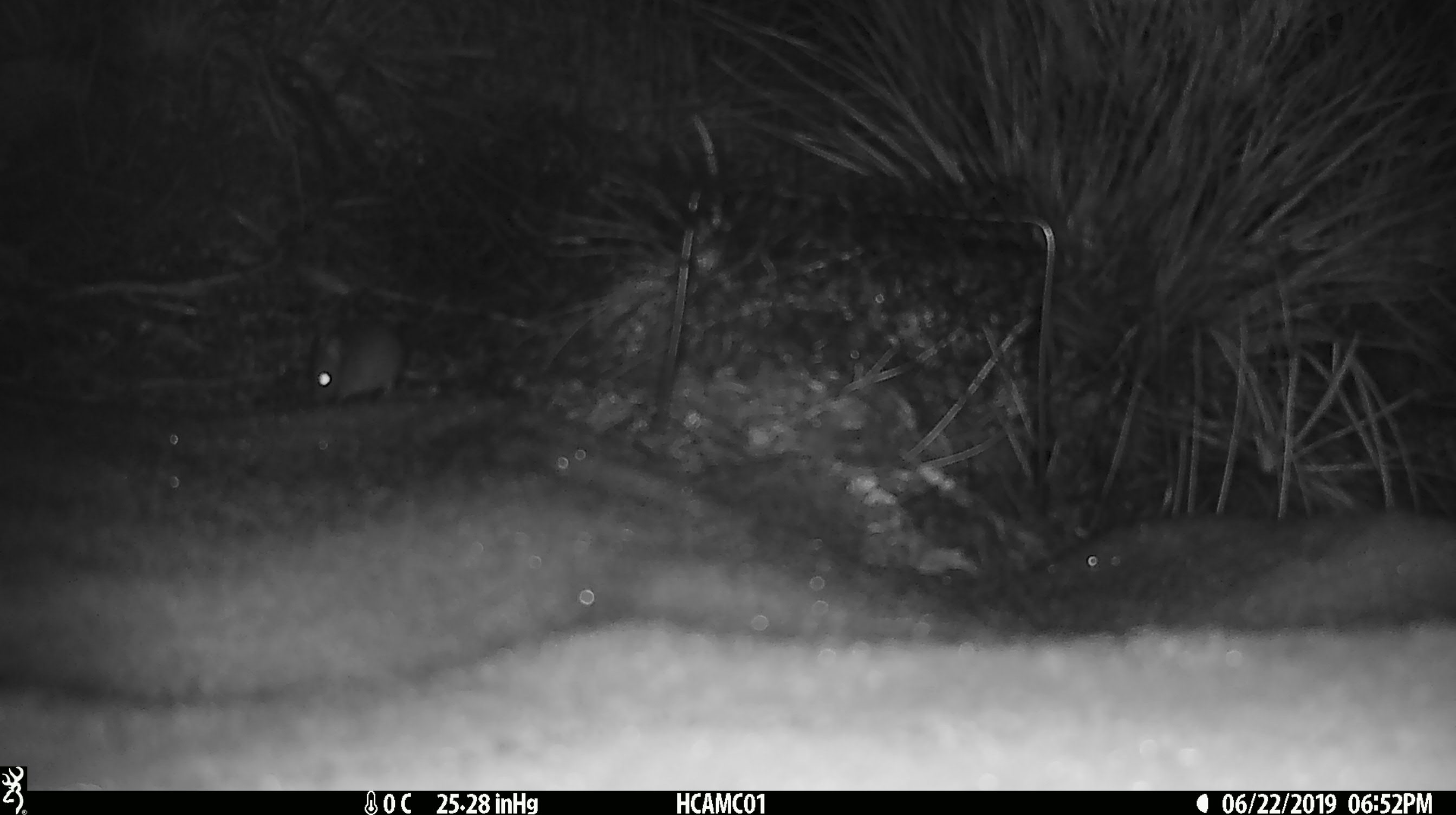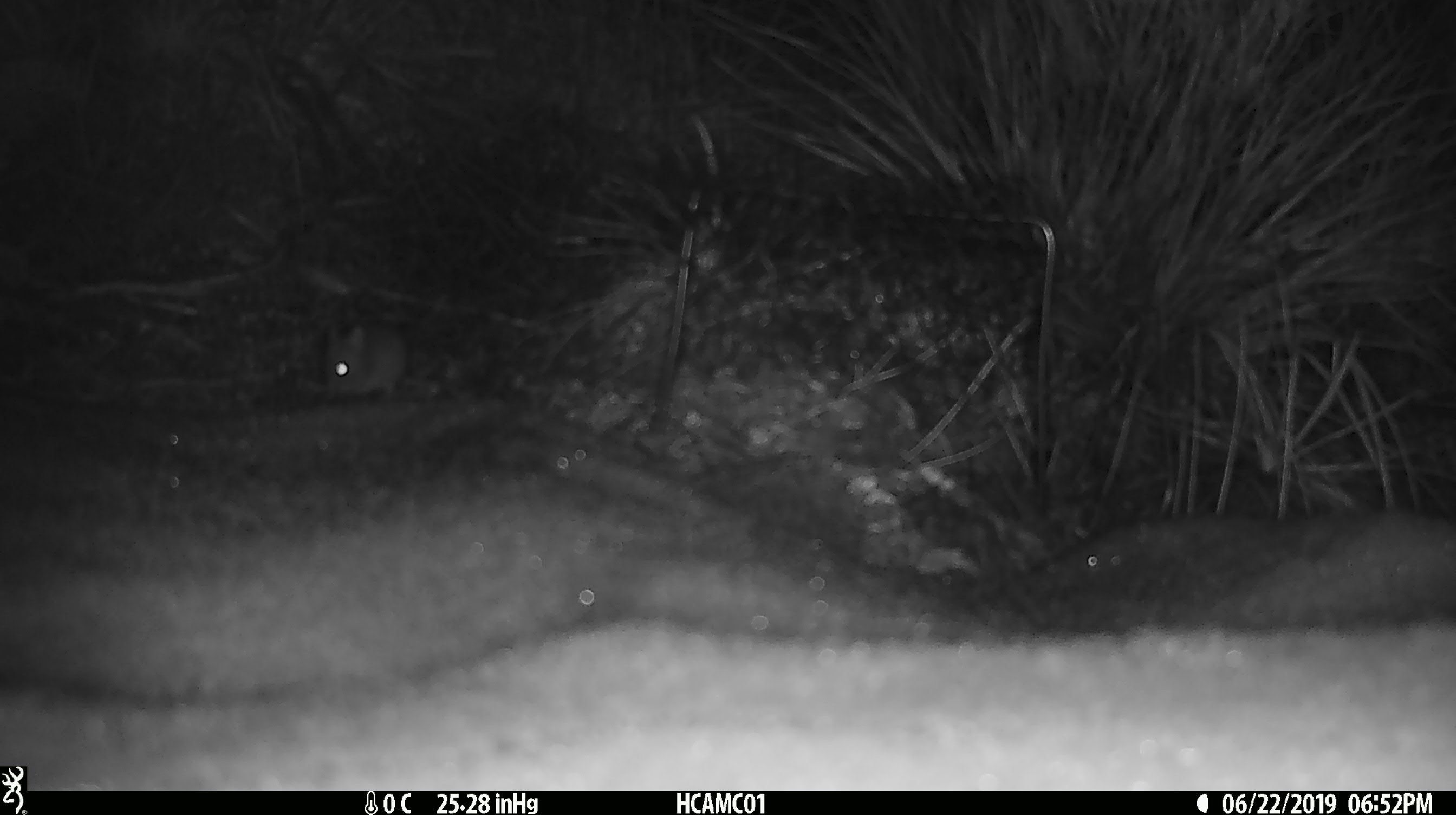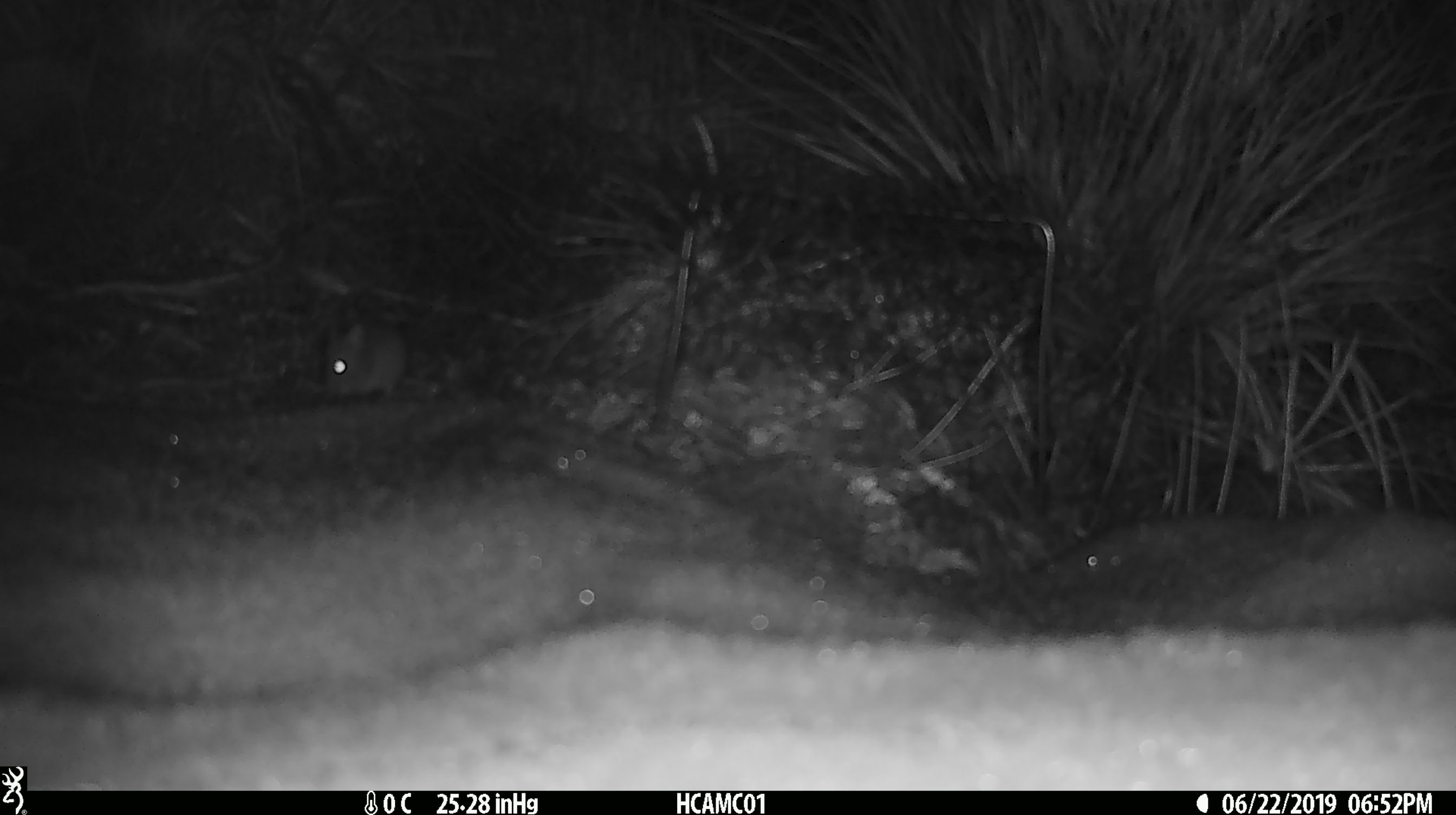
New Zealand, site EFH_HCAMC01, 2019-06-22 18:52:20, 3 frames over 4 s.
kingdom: Animalia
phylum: Chordata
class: Mammalia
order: Rodentia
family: Muridae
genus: Mus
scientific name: Mus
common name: mouse